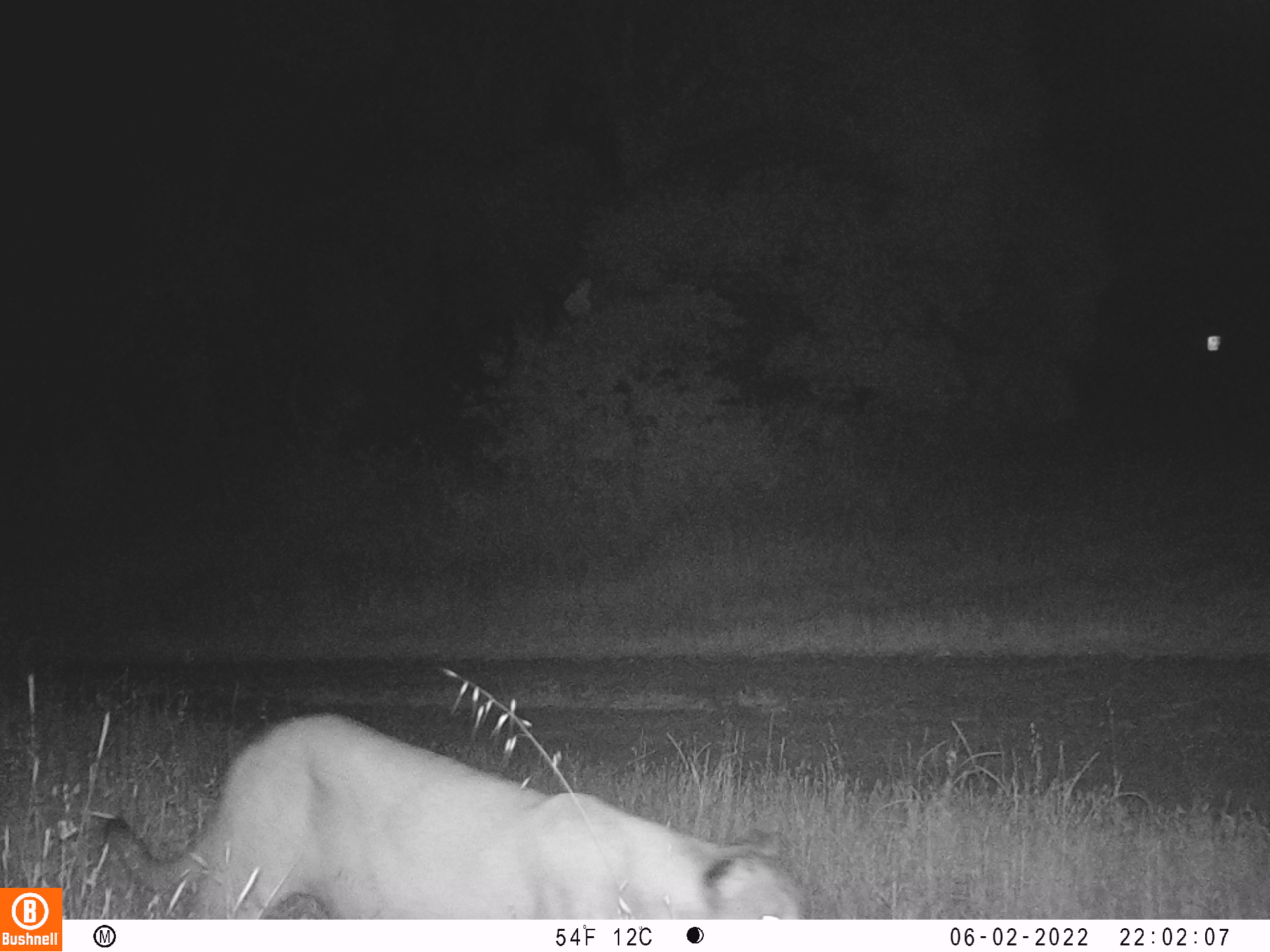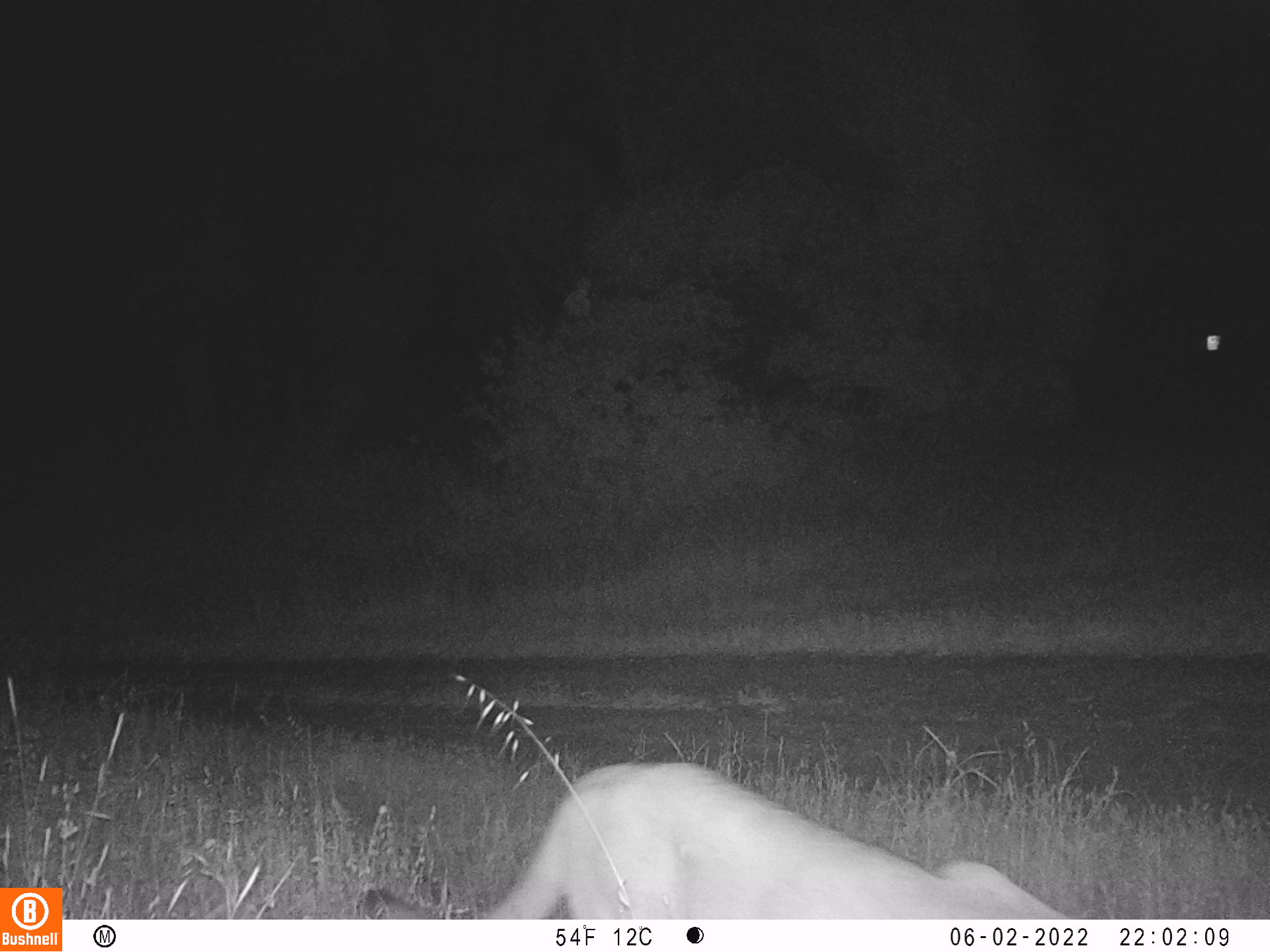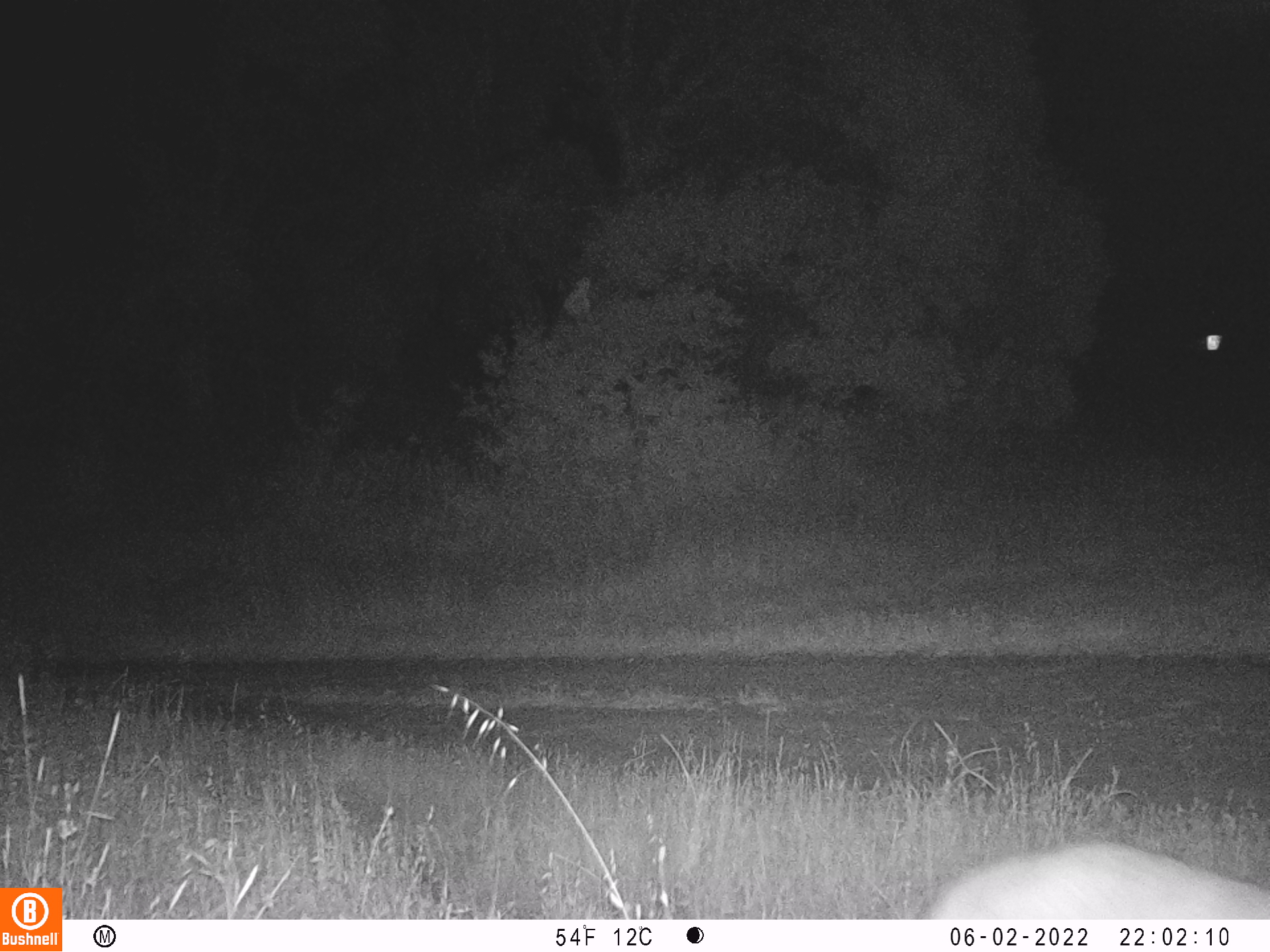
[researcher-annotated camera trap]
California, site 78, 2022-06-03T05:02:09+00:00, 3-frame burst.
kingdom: Animalia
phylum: Chordata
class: Mammalia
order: Carnivora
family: Felidae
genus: Puma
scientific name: Puma concolor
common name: puma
Puma (Puma concolor).